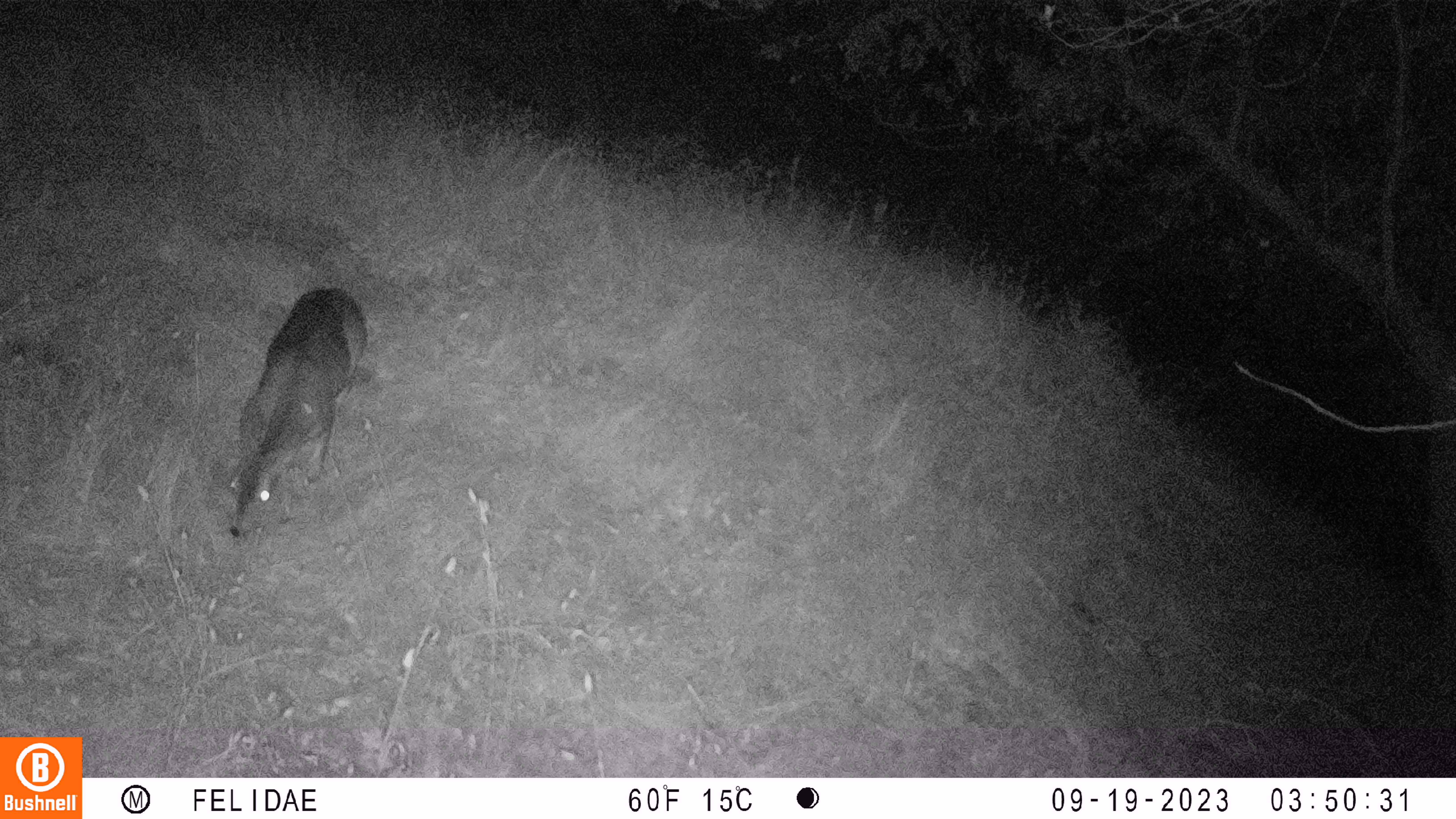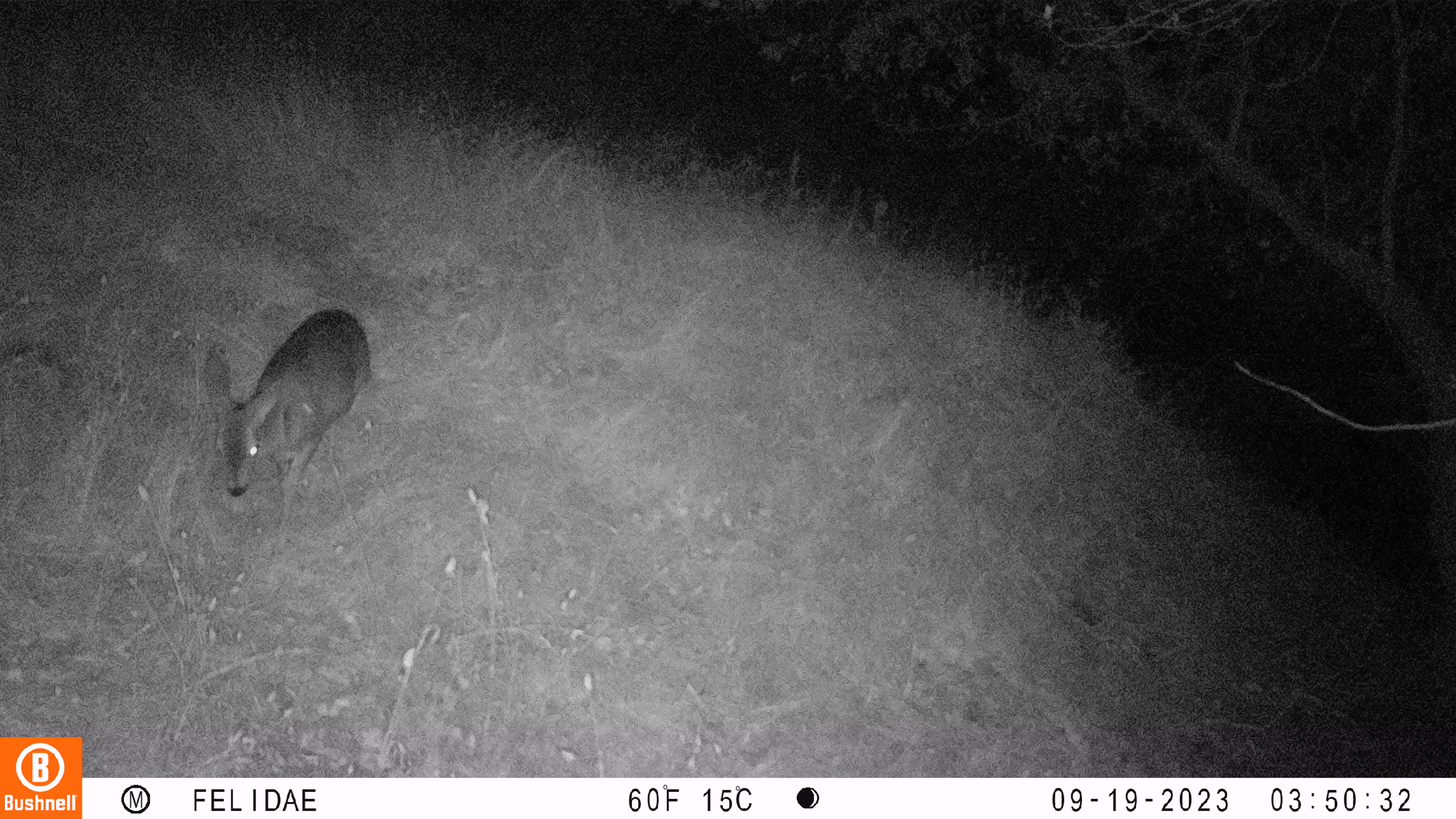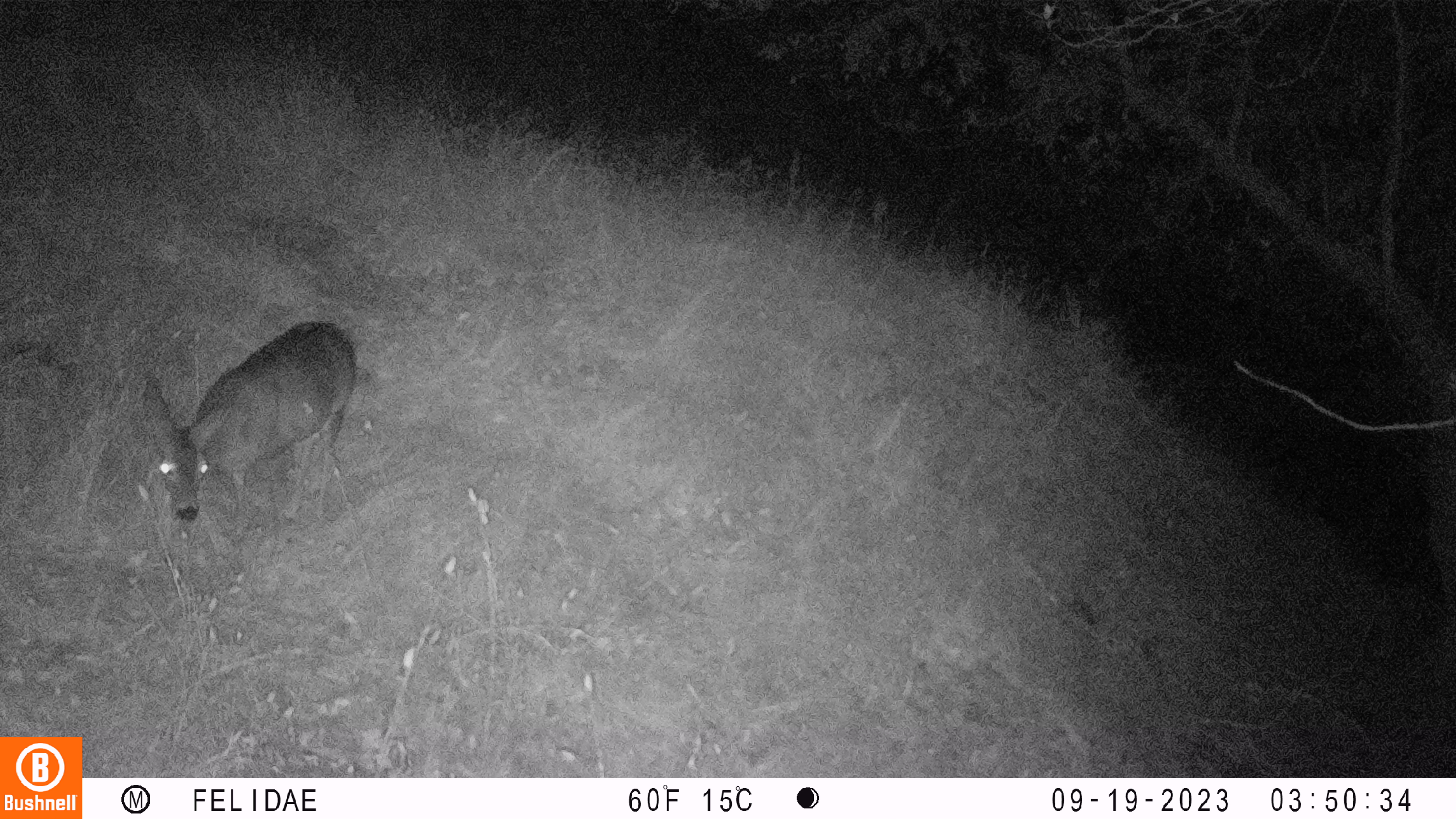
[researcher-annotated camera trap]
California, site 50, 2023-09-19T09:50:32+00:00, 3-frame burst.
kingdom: Animalia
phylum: Chordata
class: Mammalia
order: Artiodactyla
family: Cervidae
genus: Odocoileus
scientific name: Odocoileus hemionus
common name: mule deer